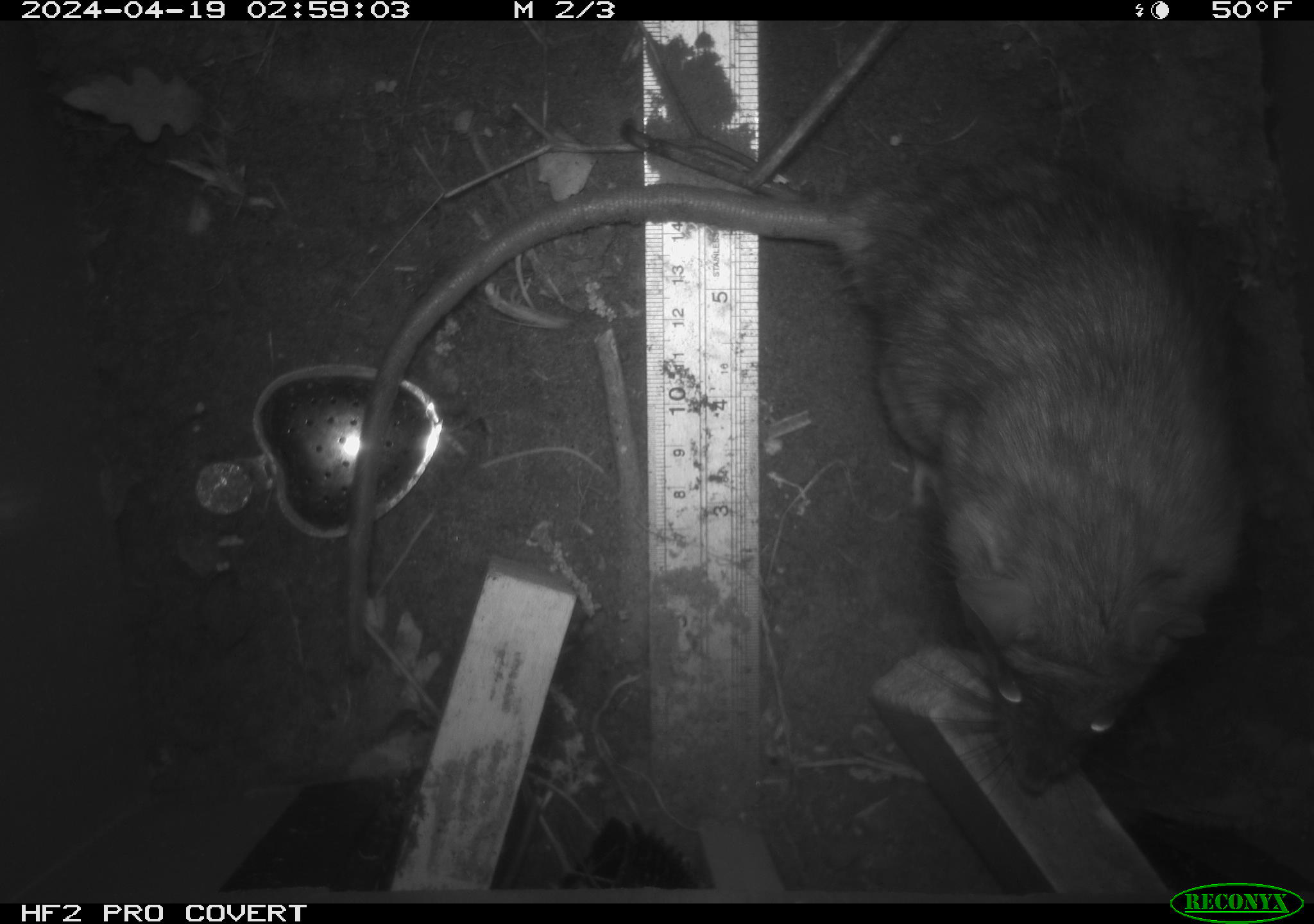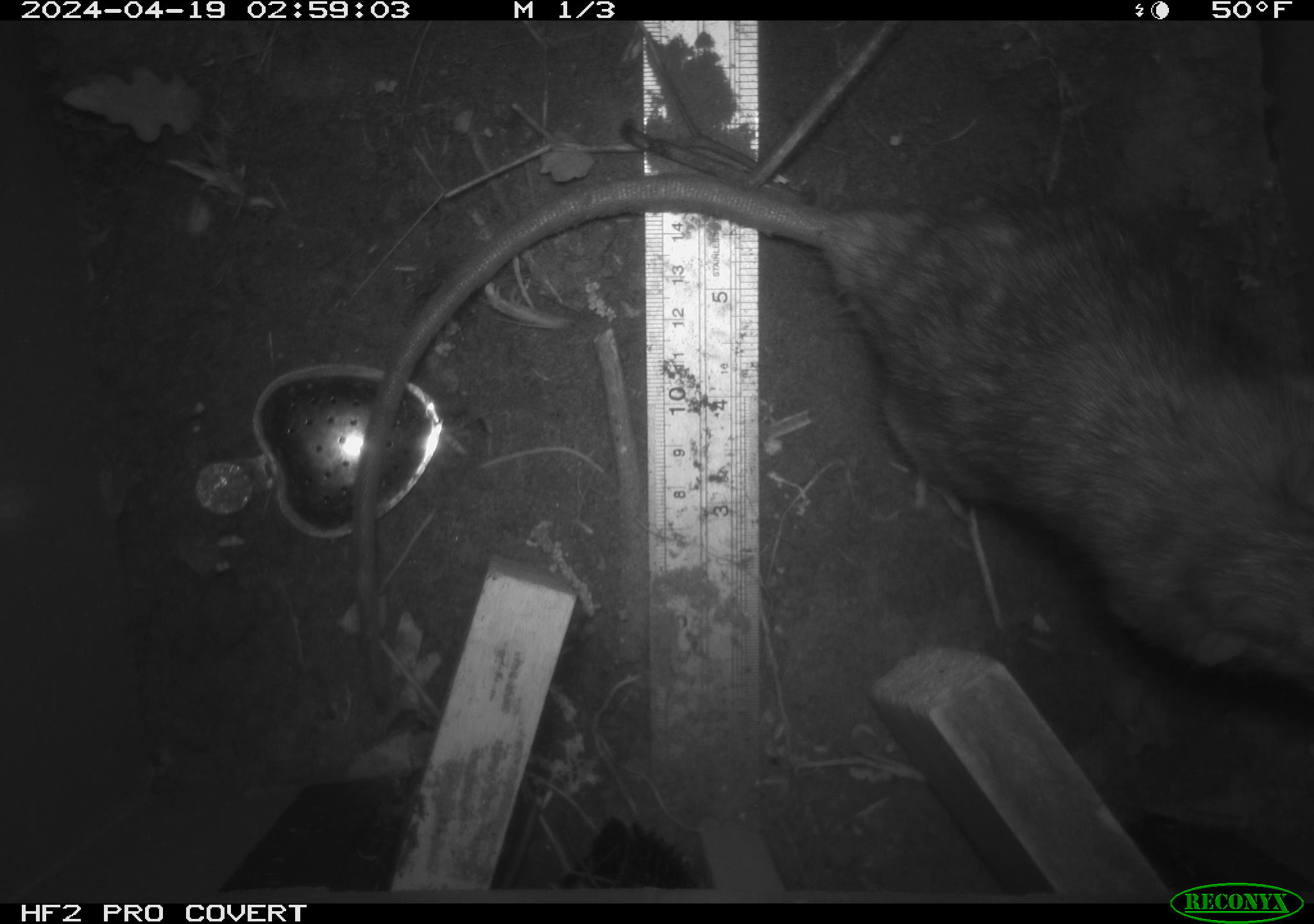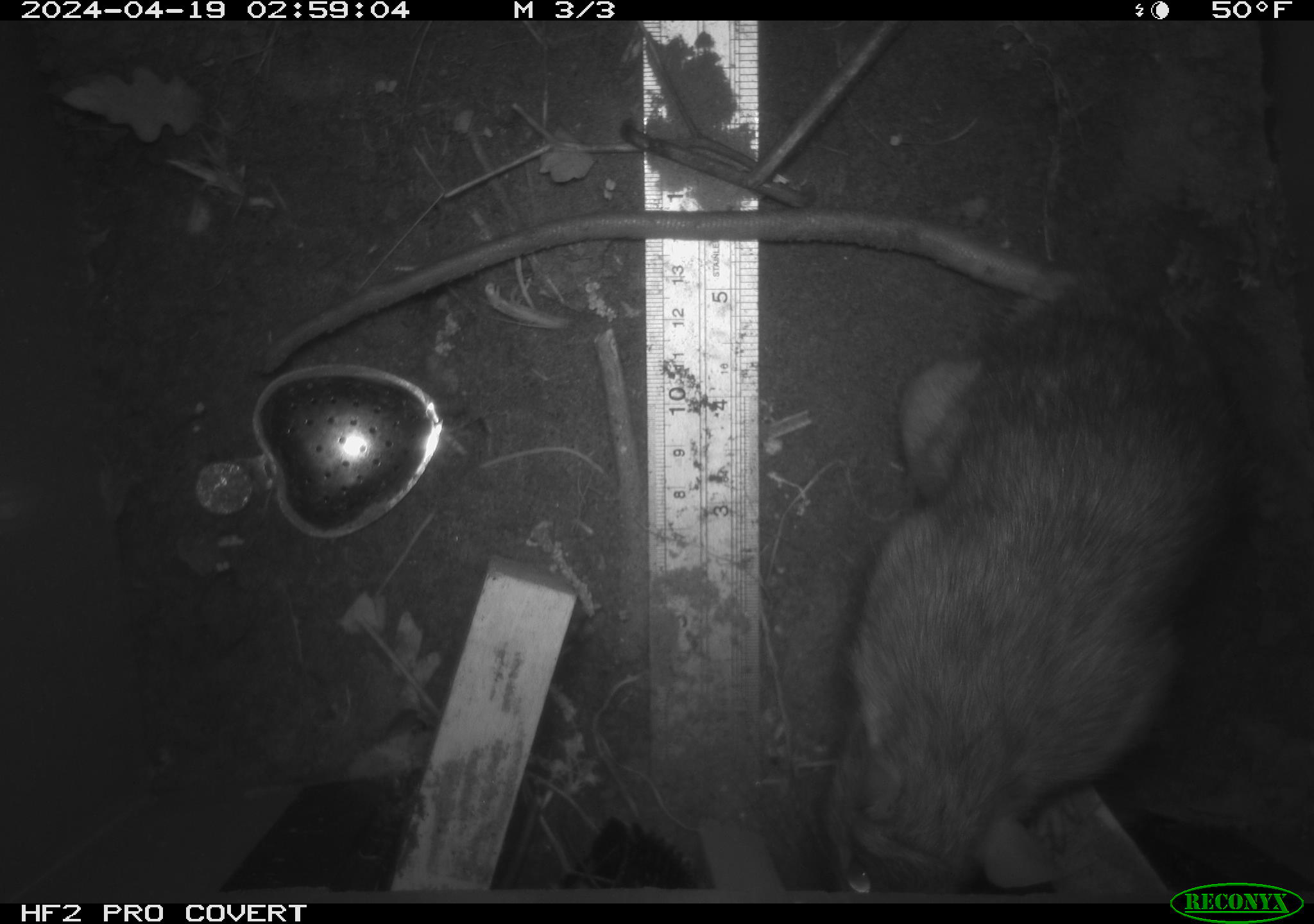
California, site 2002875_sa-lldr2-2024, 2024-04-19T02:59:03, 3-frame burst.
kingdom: Animalia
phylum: Chordata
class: Mammalia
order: Rodentia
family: Muridae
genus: Rattus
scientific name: Rattus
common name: rat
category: rattus species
Rattus species (rat) (Rattus).